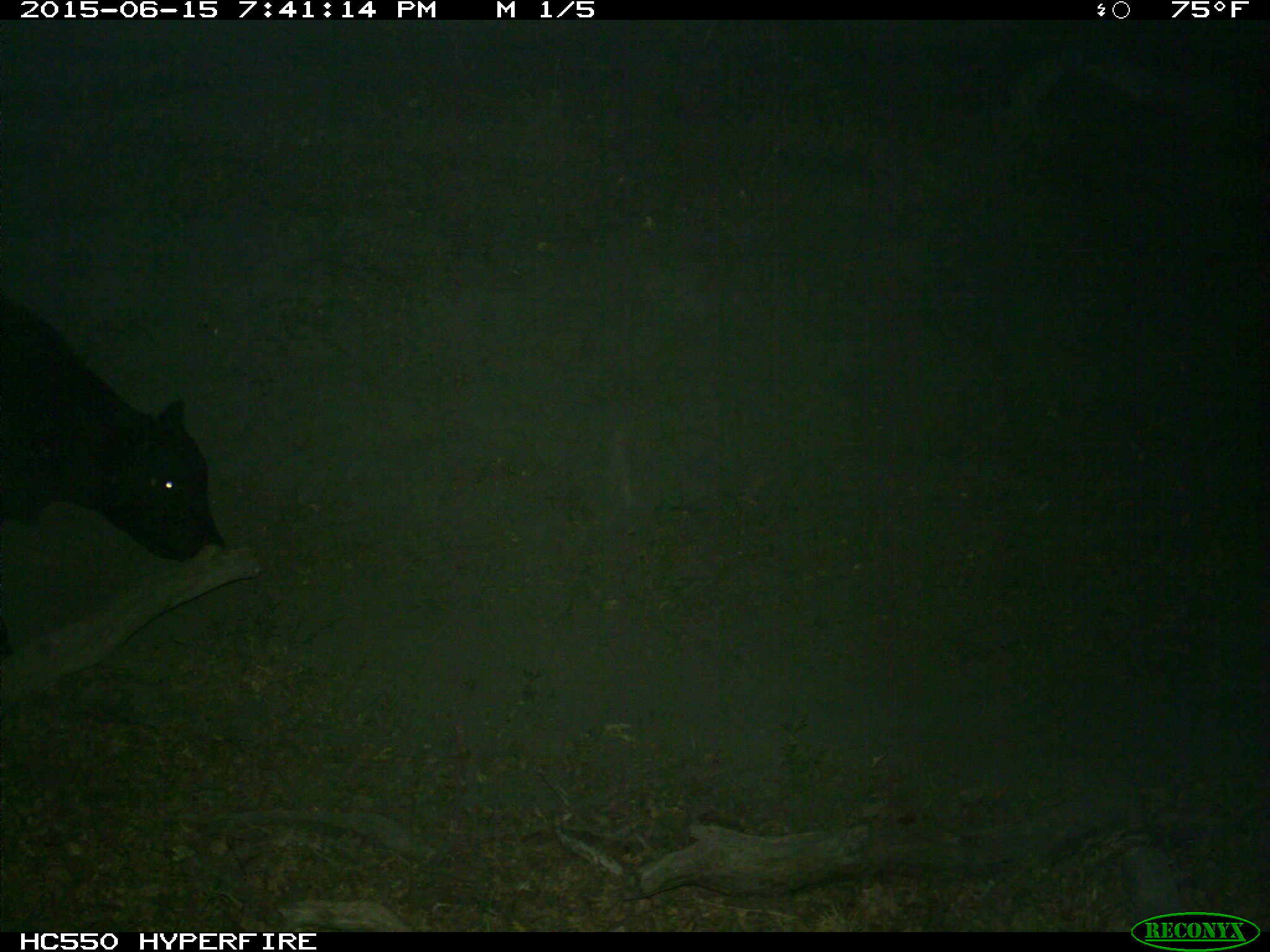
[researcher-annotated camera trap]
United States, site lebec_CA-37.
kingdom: Animalia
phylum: Chordata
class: Mammalia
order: Artiodactyla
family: Bovidae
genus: Bos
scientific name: Bos taurus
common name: domestic cow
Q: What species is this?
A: Bos taurus (domestic cow).